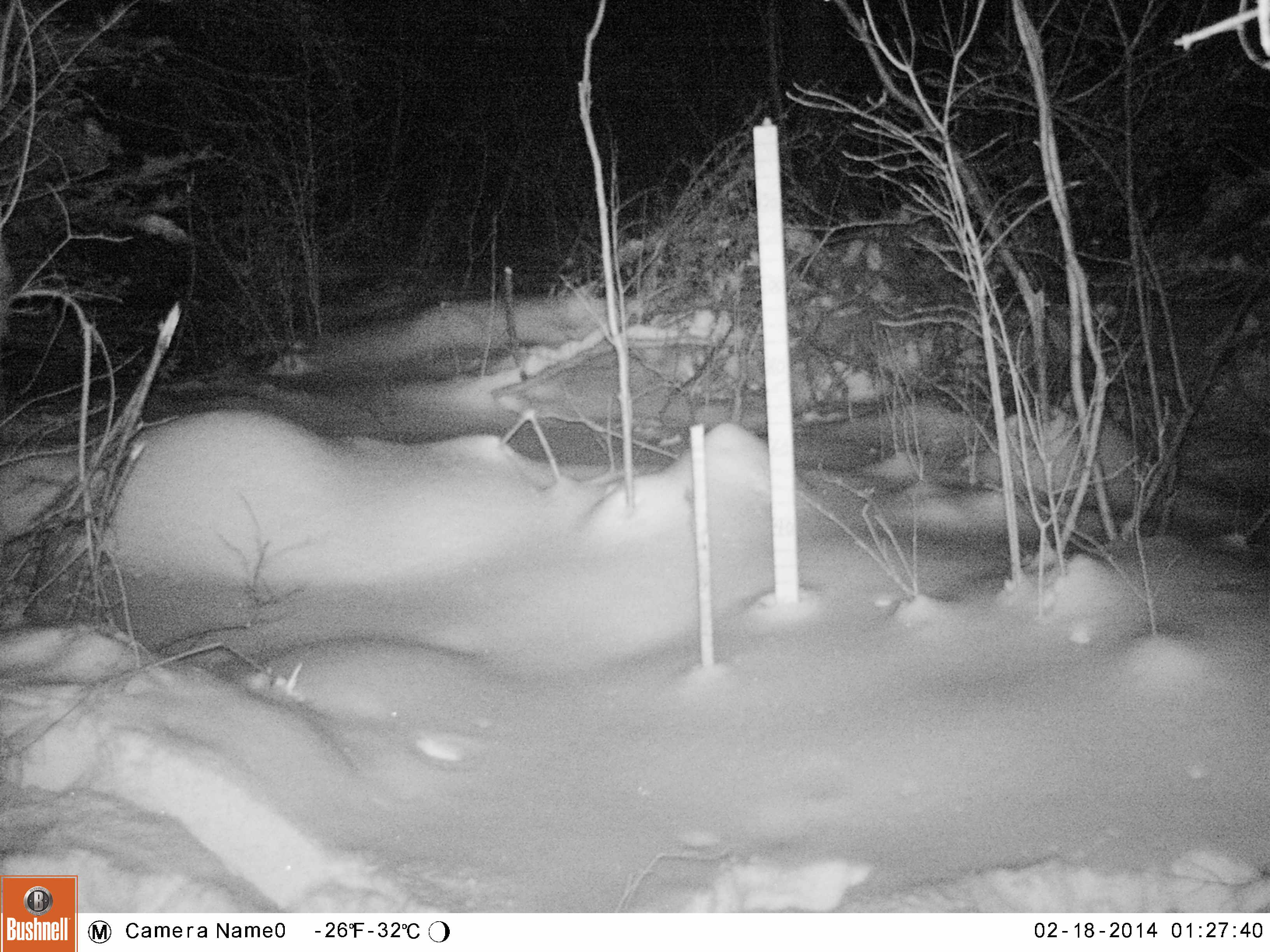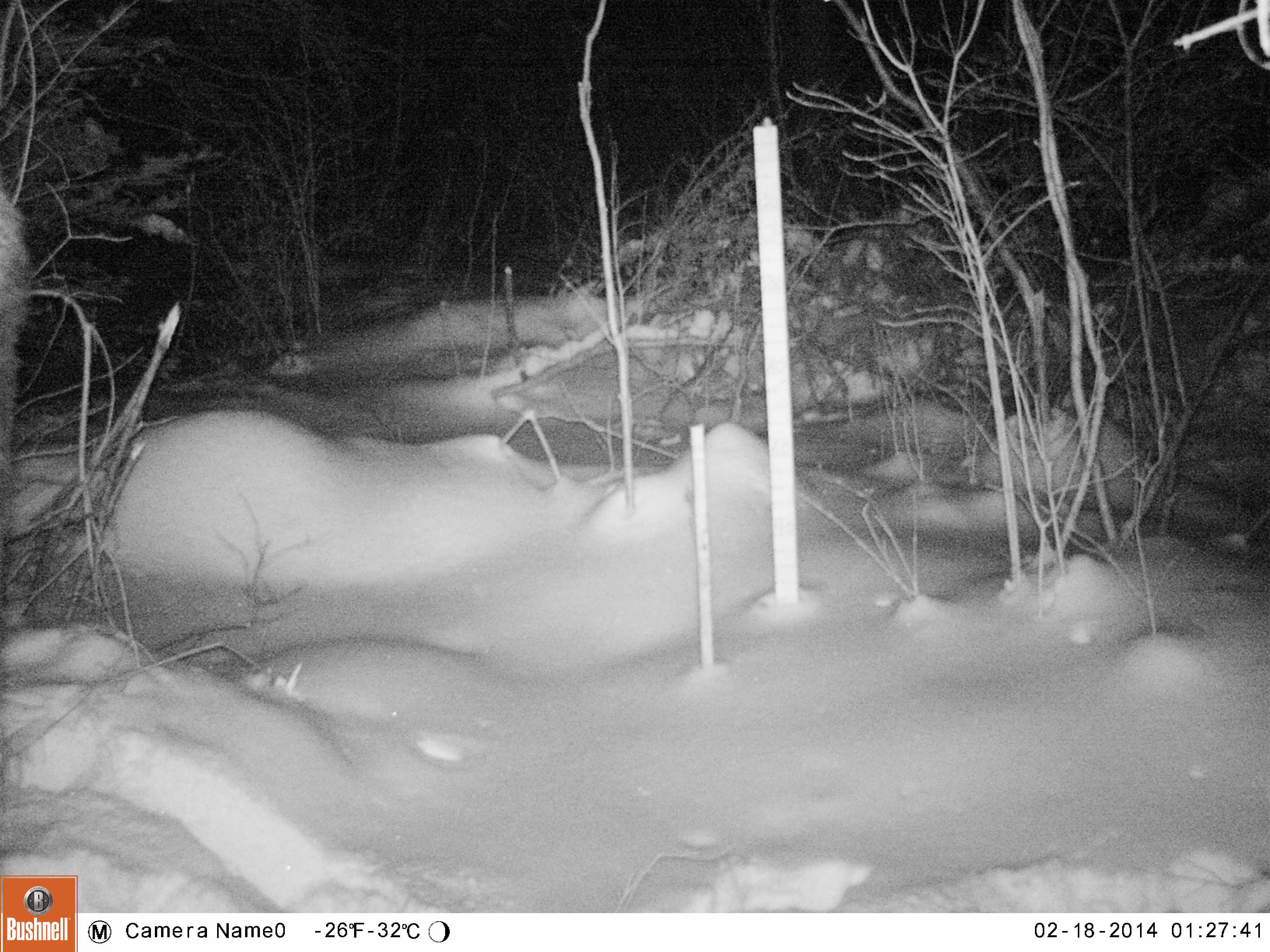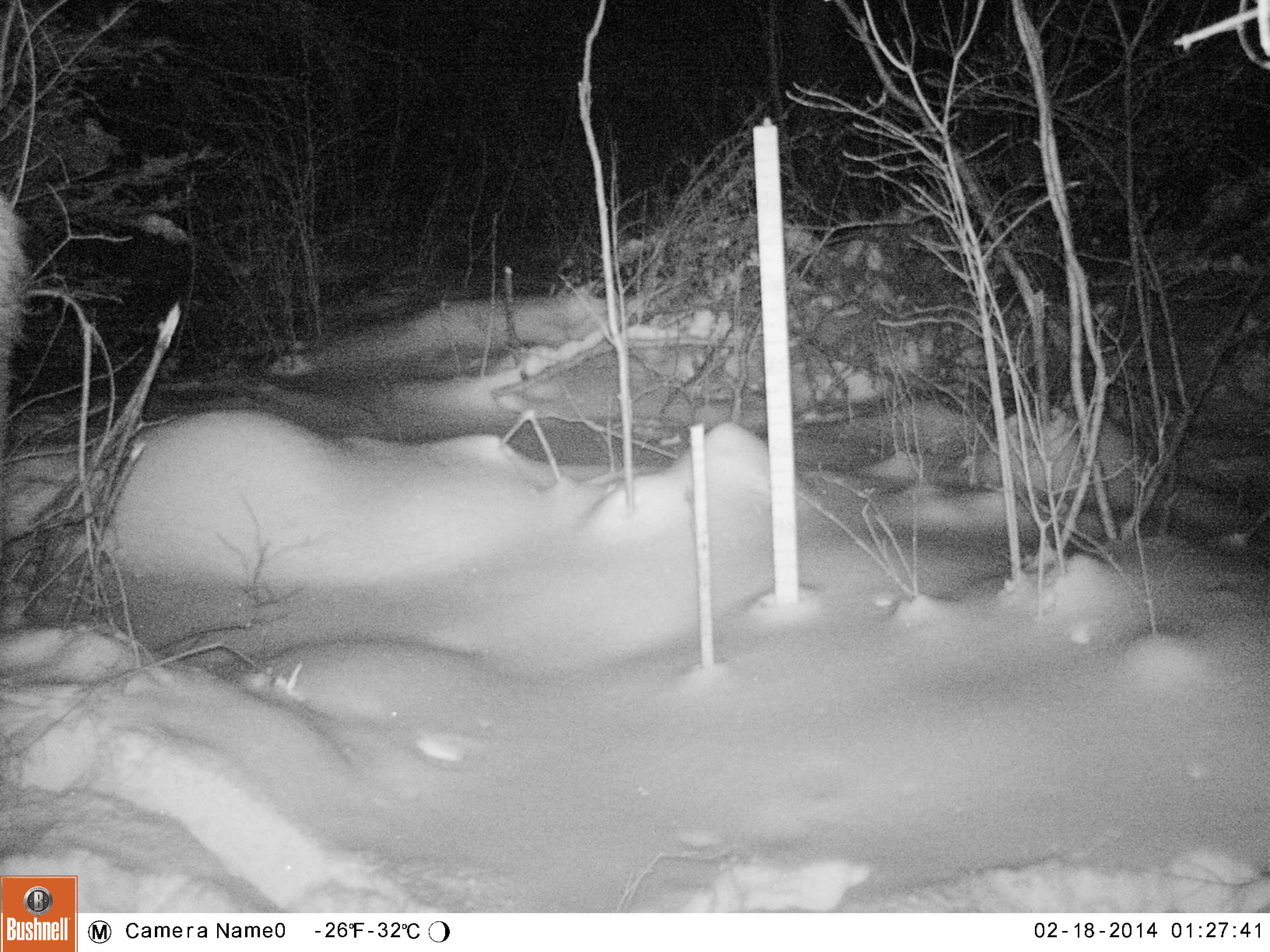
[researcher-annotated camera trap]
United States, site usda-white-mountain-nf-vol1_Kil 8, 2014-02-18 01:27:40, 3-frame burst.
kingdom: Animalia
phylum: Chordata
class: Mammalia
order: Artiodactyla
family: Cervidae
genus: Alces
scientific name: Alces alces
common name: moose